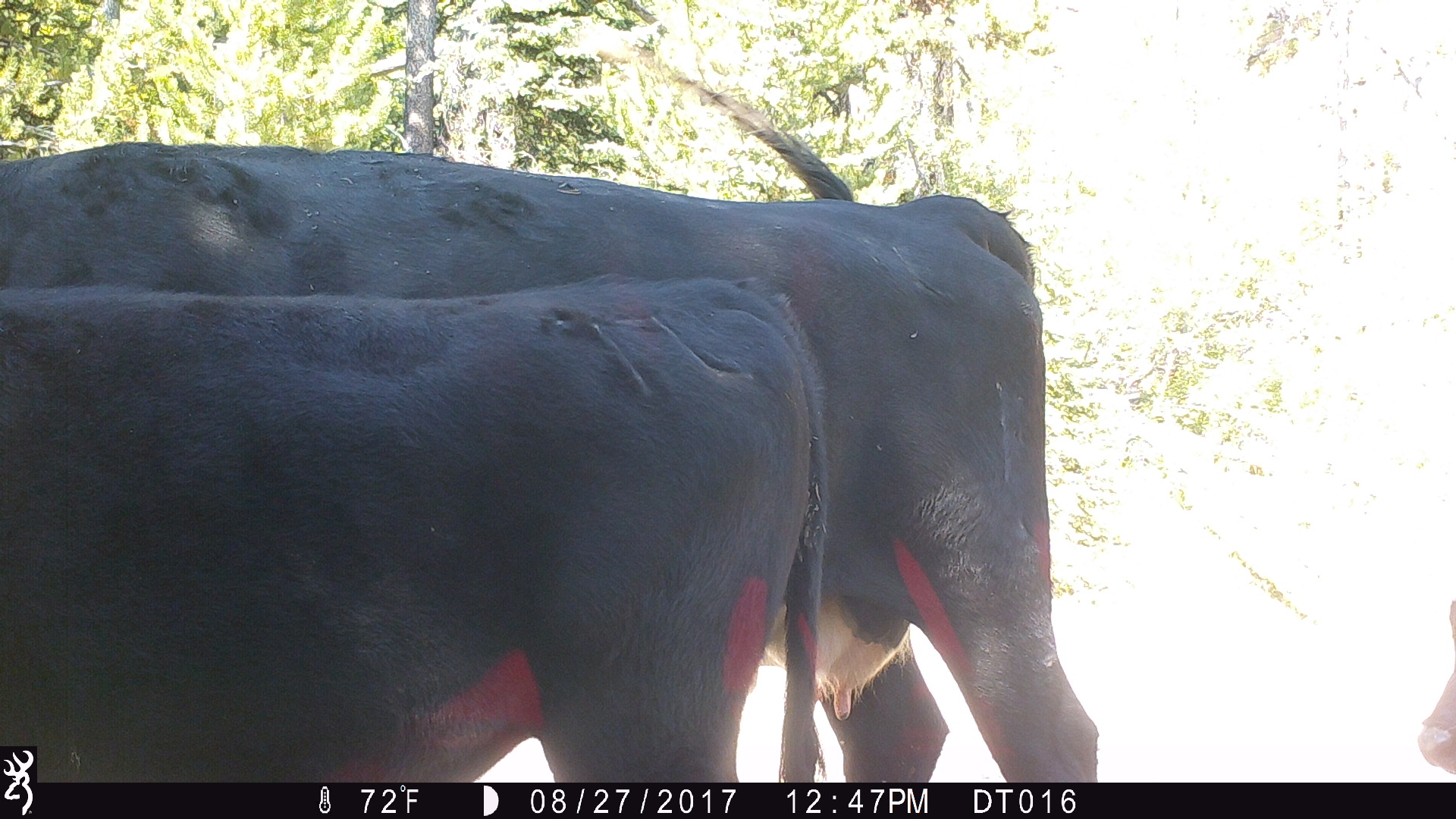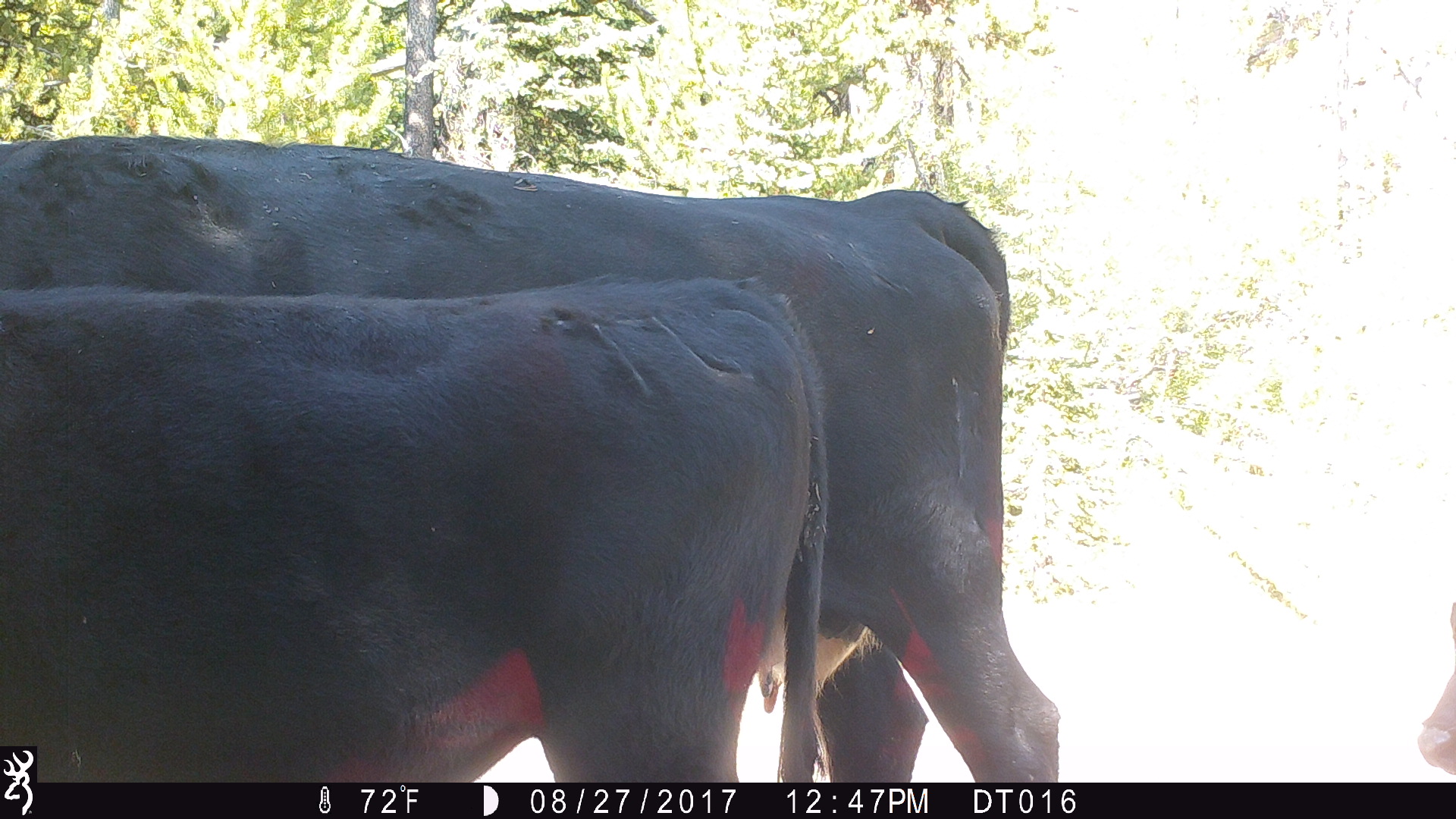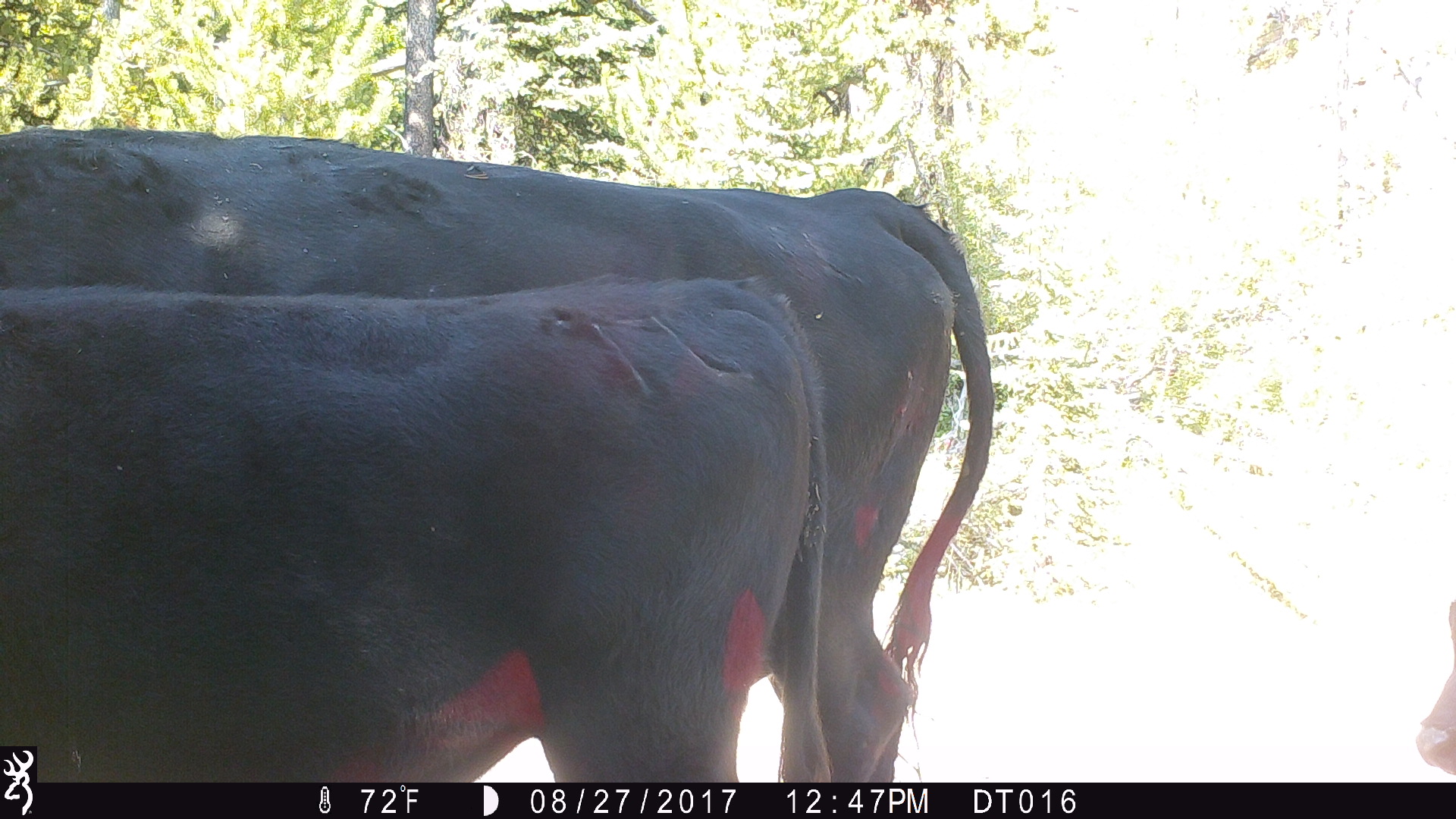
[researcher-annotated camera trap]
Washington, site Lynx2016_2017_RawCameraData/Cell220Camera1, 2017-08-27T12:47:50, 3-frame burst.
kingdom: Animalia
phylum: Chordata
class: Mammalia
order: Artiodactyla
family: Bovidae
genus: Bos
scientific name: Bos taurus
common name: domestic cattle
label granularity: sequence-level